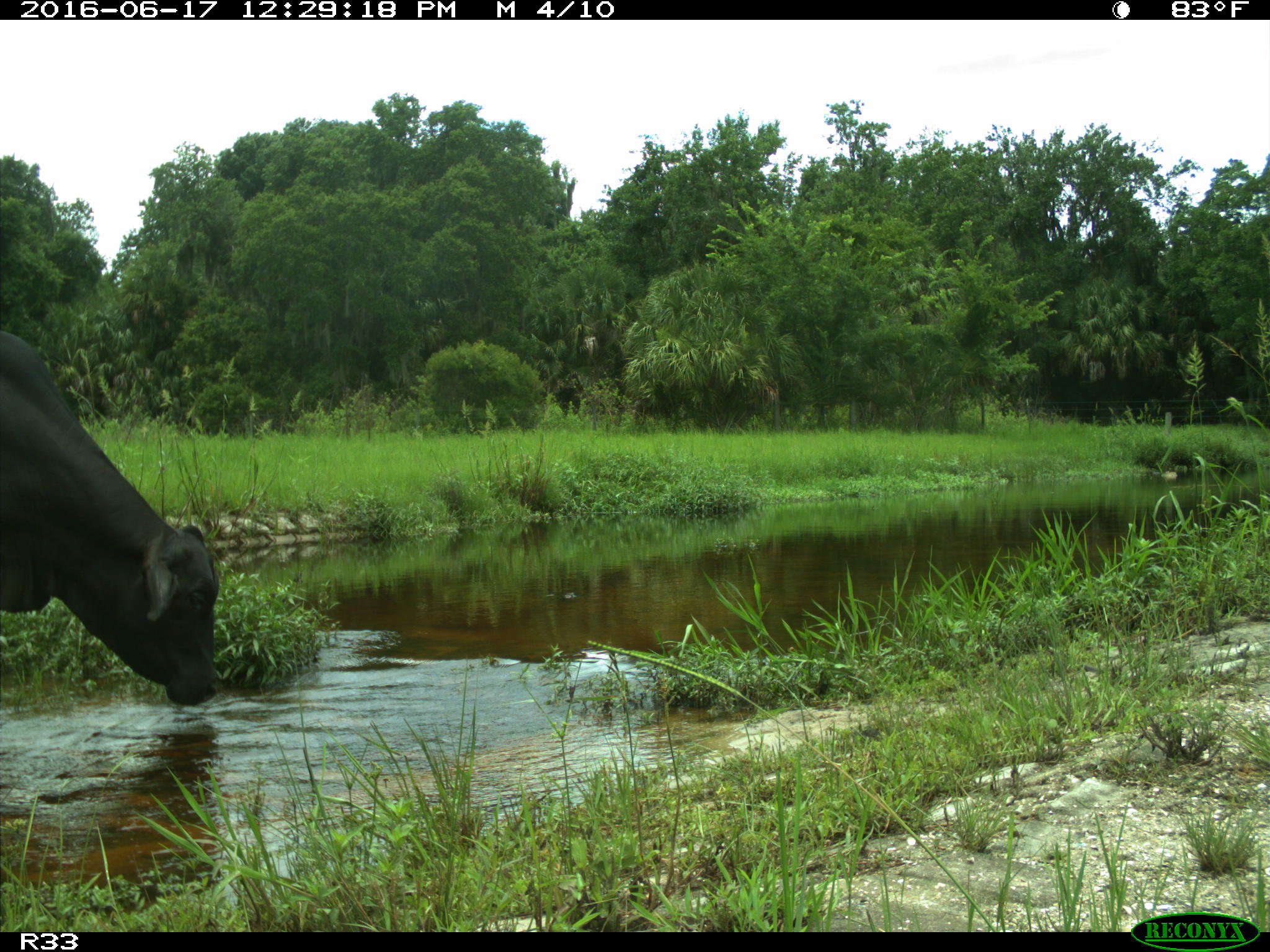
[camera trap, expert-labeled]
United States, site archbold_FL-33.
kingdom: Animalia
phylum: Chordata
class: Mammalia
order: Artiodactyla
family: Bovidae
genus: Bos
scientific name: Bos taurus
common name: domestic cow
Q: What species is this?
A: Bos taurus (domestic cow).